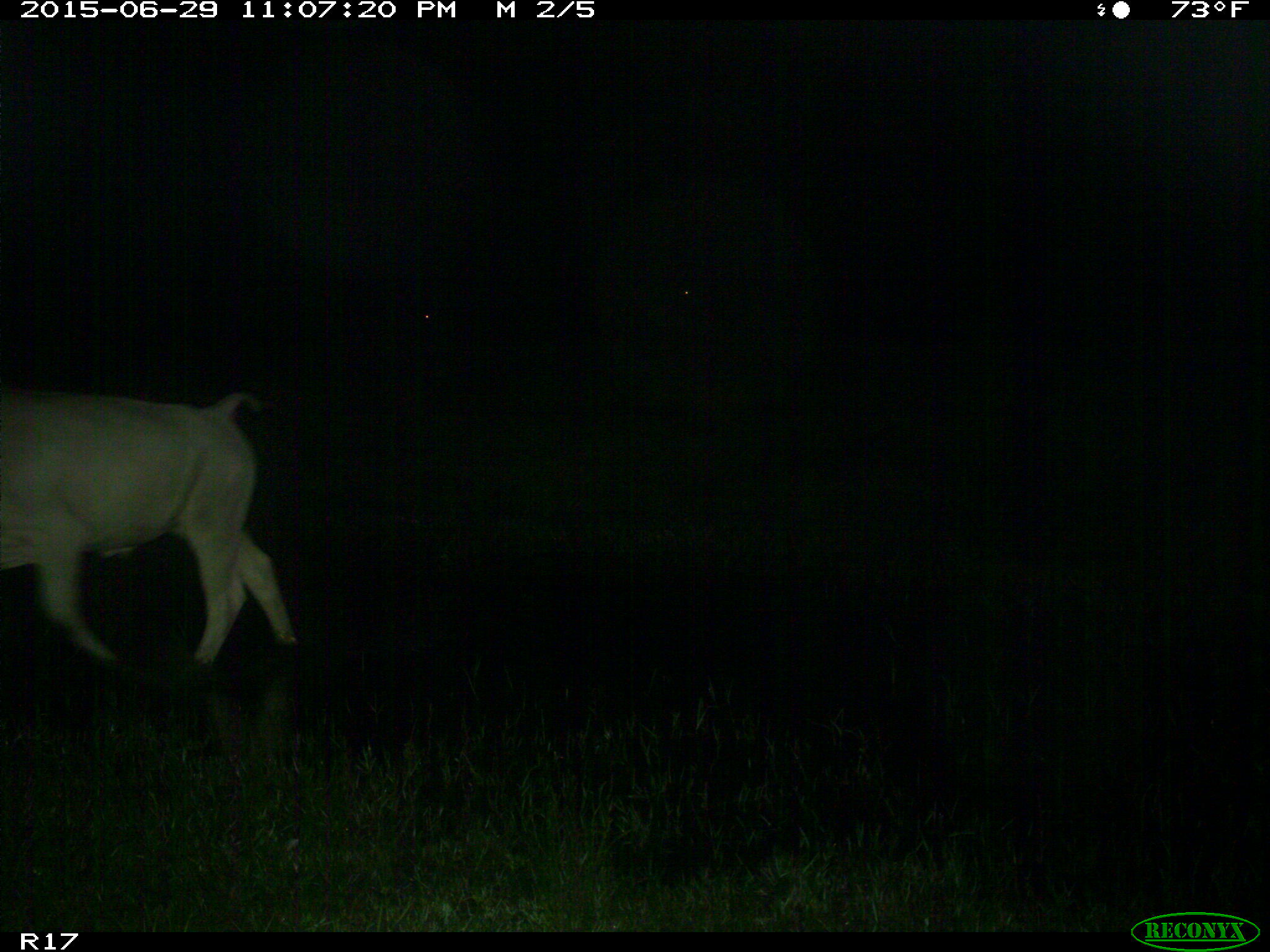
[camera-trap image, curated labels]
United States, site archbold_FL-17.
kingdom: Animalia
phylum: Chordata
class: Mammalia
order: Artiodactyla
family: Bovidae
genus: Bos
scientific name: Bos taurus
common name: domestic cow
Bos taurus (domestic cow).